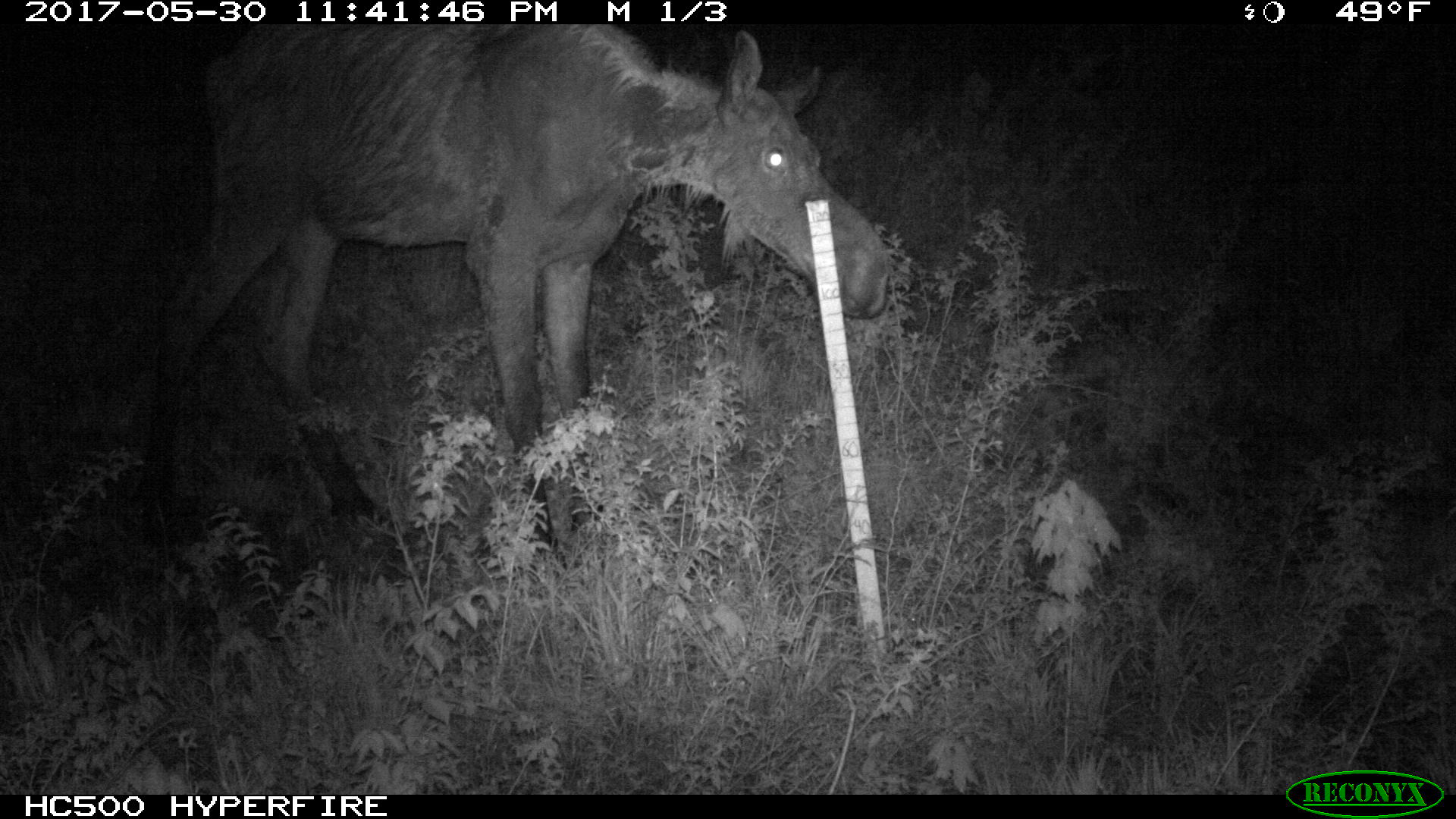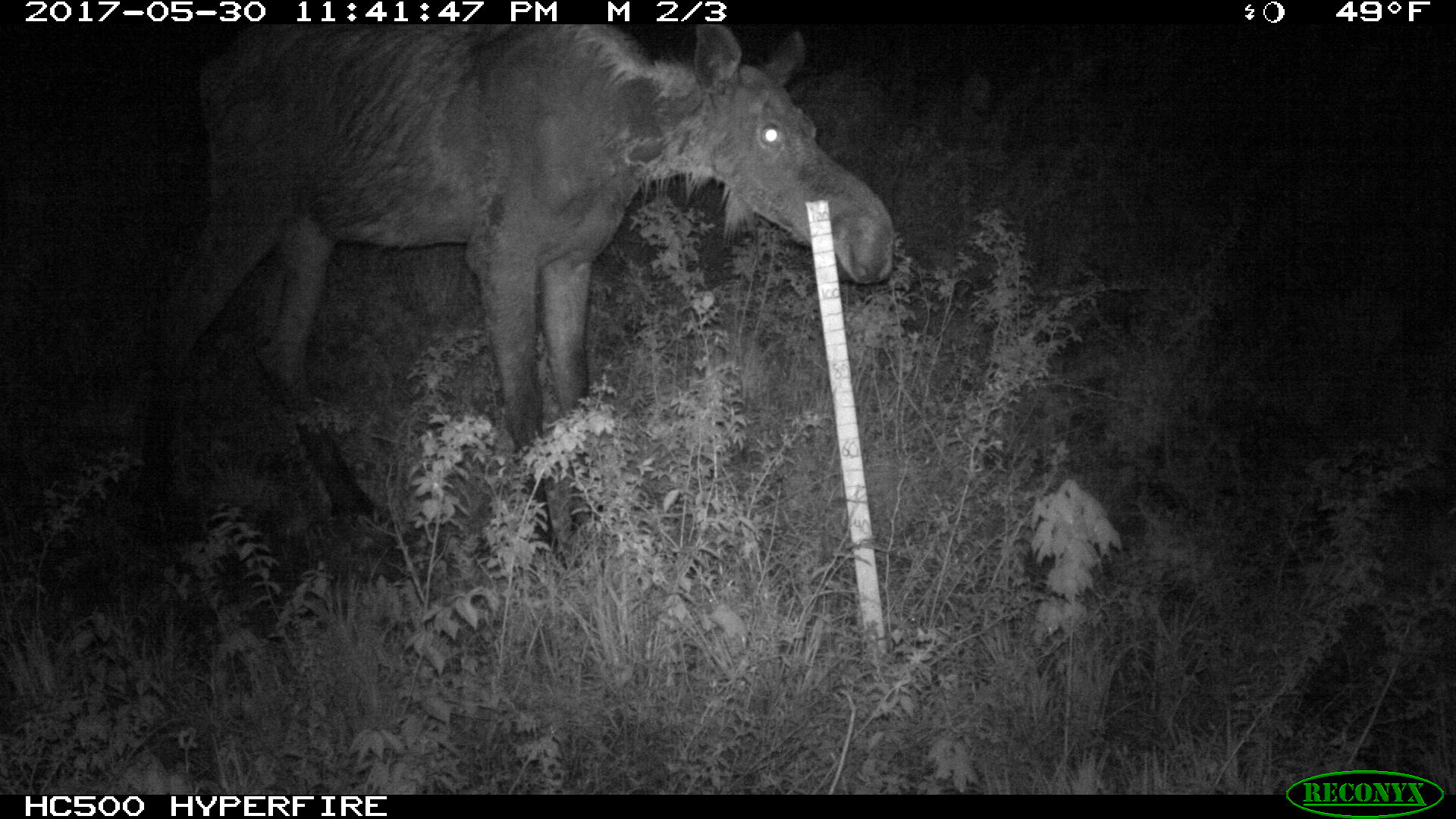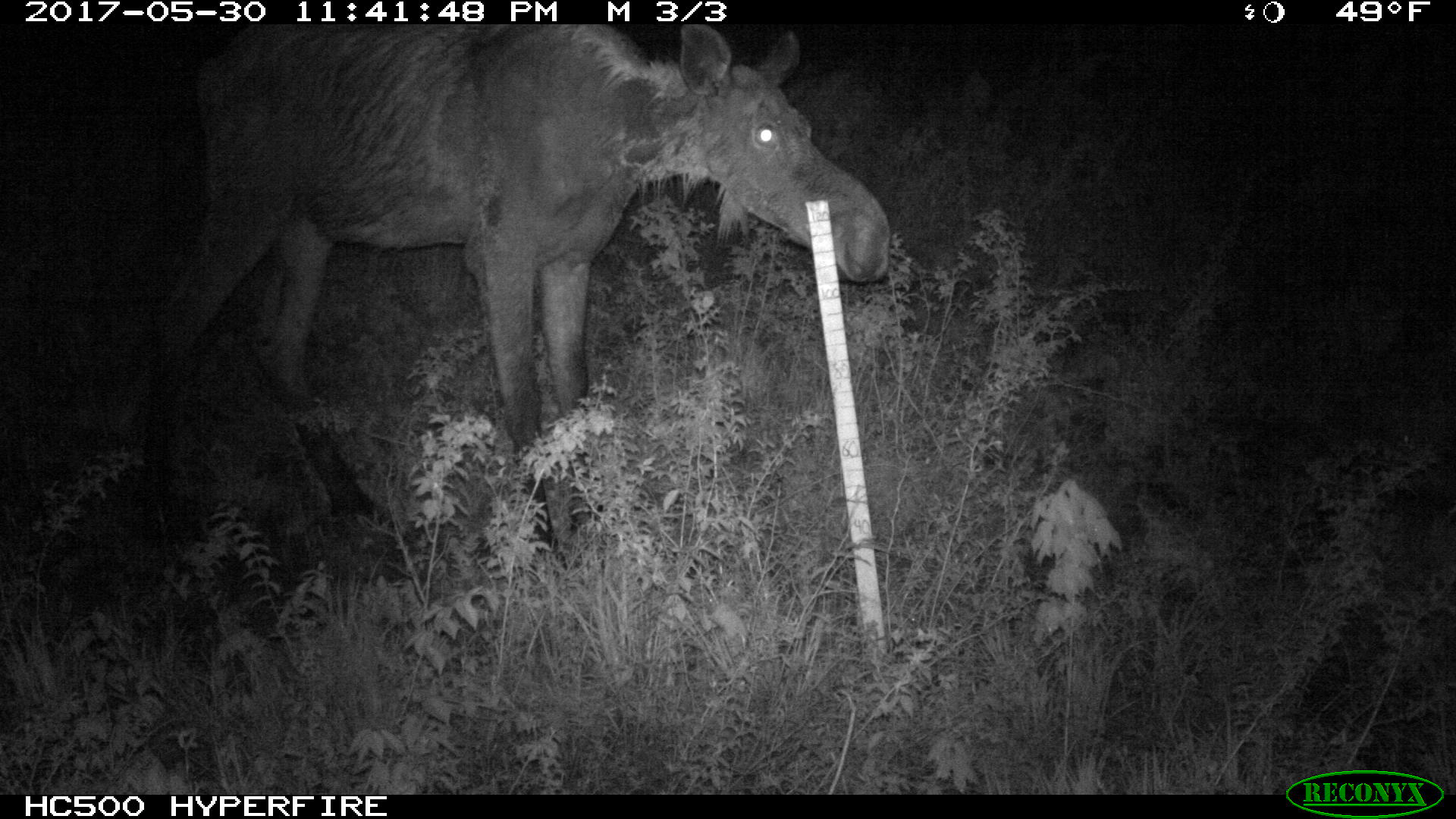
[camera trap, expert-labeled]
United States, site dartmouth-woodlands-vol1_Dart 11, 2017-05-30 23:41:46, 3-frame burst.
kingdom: Animalia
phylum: Chordata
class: Mammalia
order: Artiodactyla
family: Cervidae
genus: Alces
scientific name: Alces alces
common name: moose